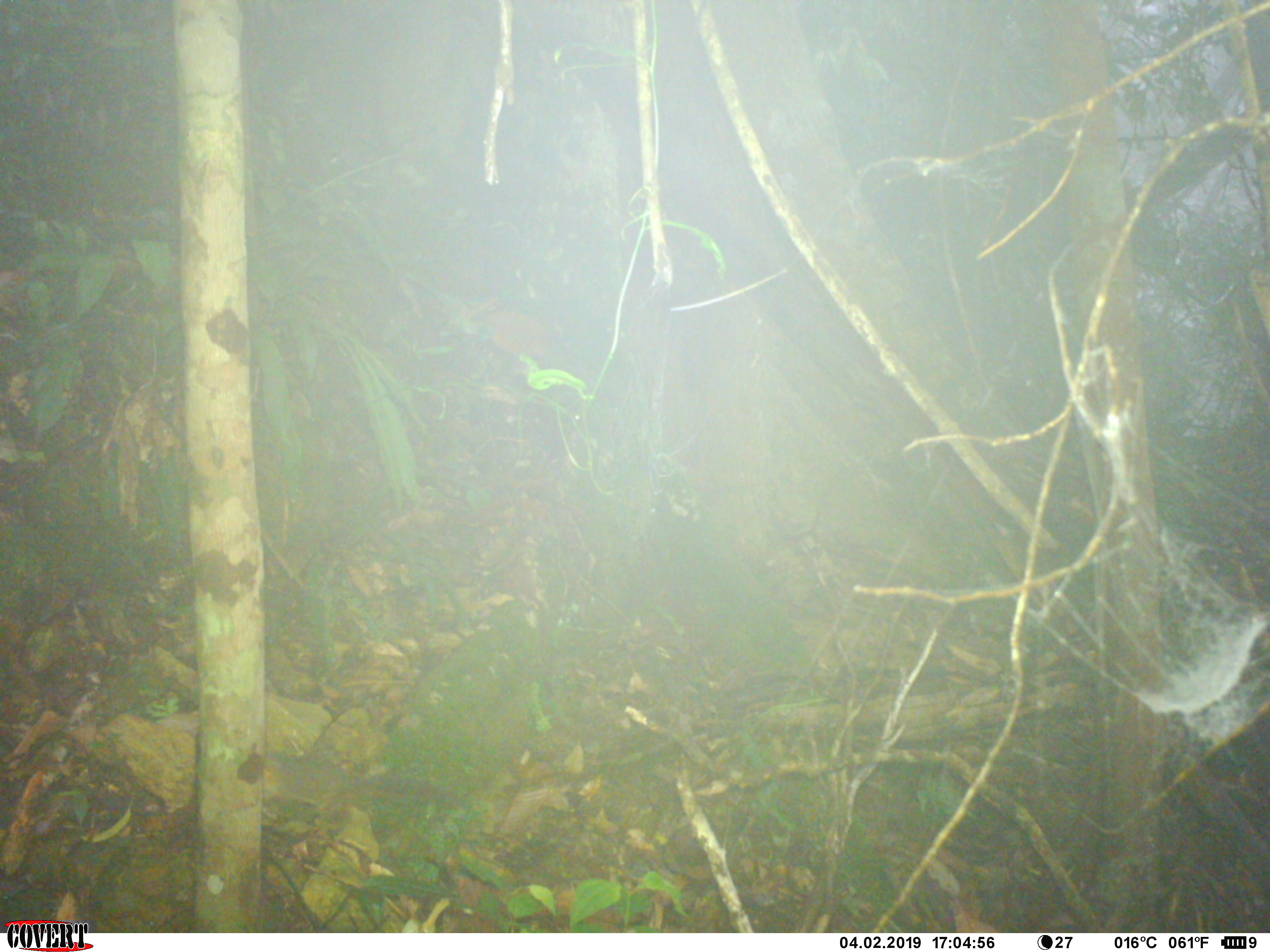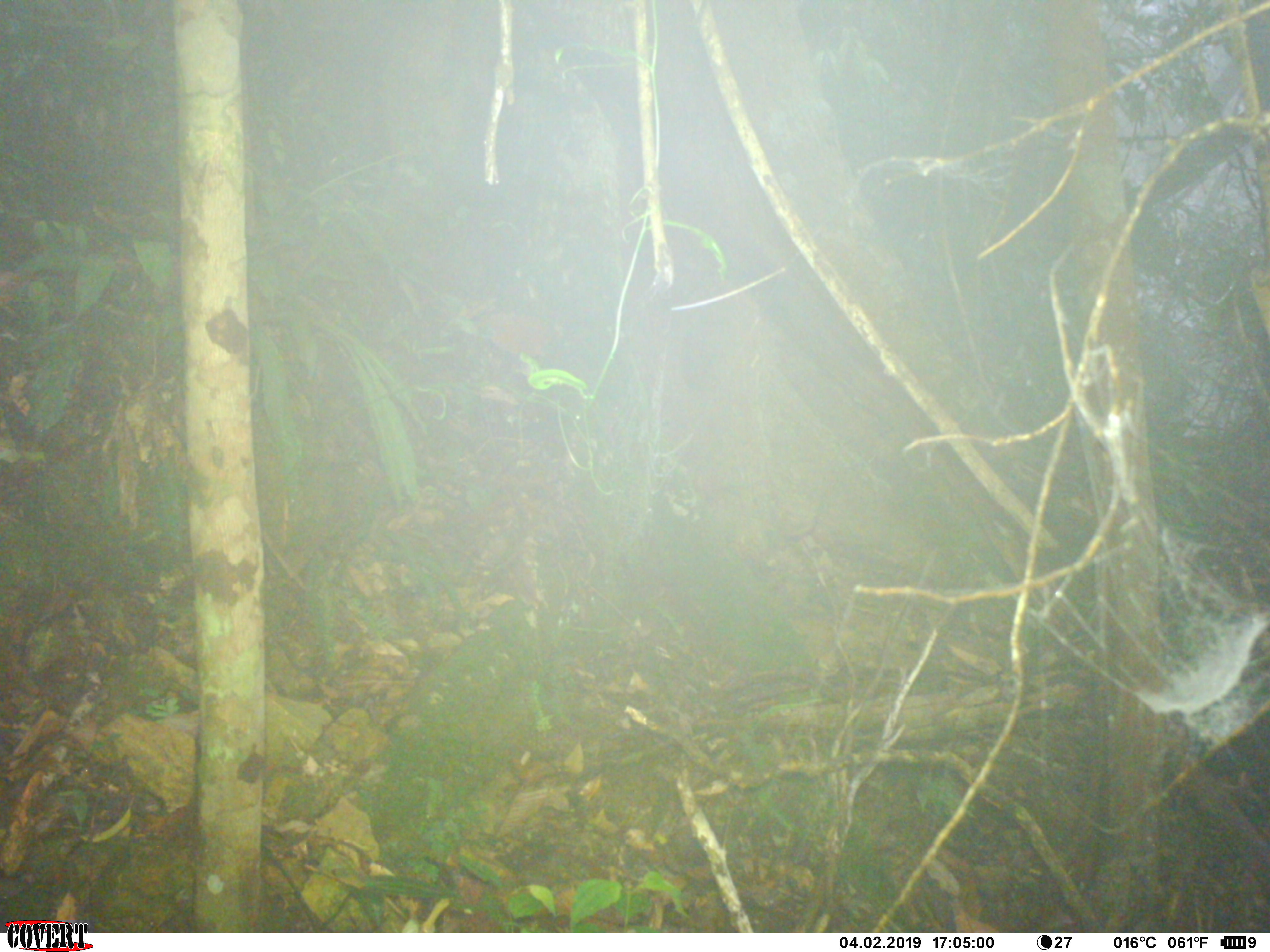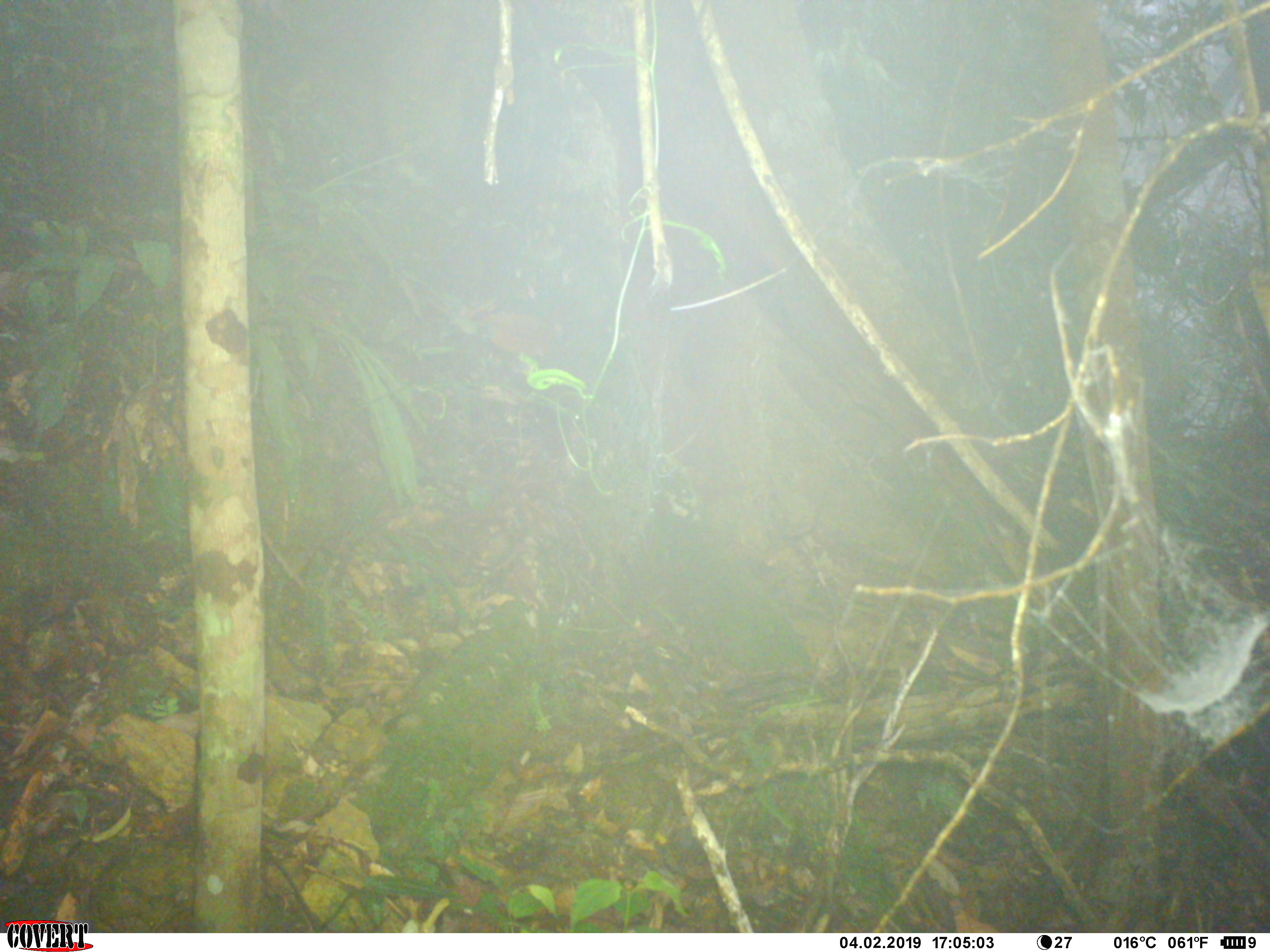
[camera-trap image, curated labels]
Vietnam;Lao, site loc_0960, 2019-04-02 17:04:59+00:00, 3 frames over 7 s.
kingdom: Animalia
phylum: Chordata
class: Mammalia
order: Rodentia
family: Sciuridae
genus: Dremomys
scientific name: Dremomys rufigenis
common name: red-cheeked squirrel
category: red cheeked squirrel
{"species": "red cheeked squirrel (red-cheeked squirrel) (Dremomys rufigenis)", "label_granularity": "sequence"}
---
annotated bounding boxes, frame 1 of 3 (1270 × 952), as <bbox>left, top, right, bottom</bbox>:
red cheeked squirrel: <bbox>261, 748, 453, 841</bbox>